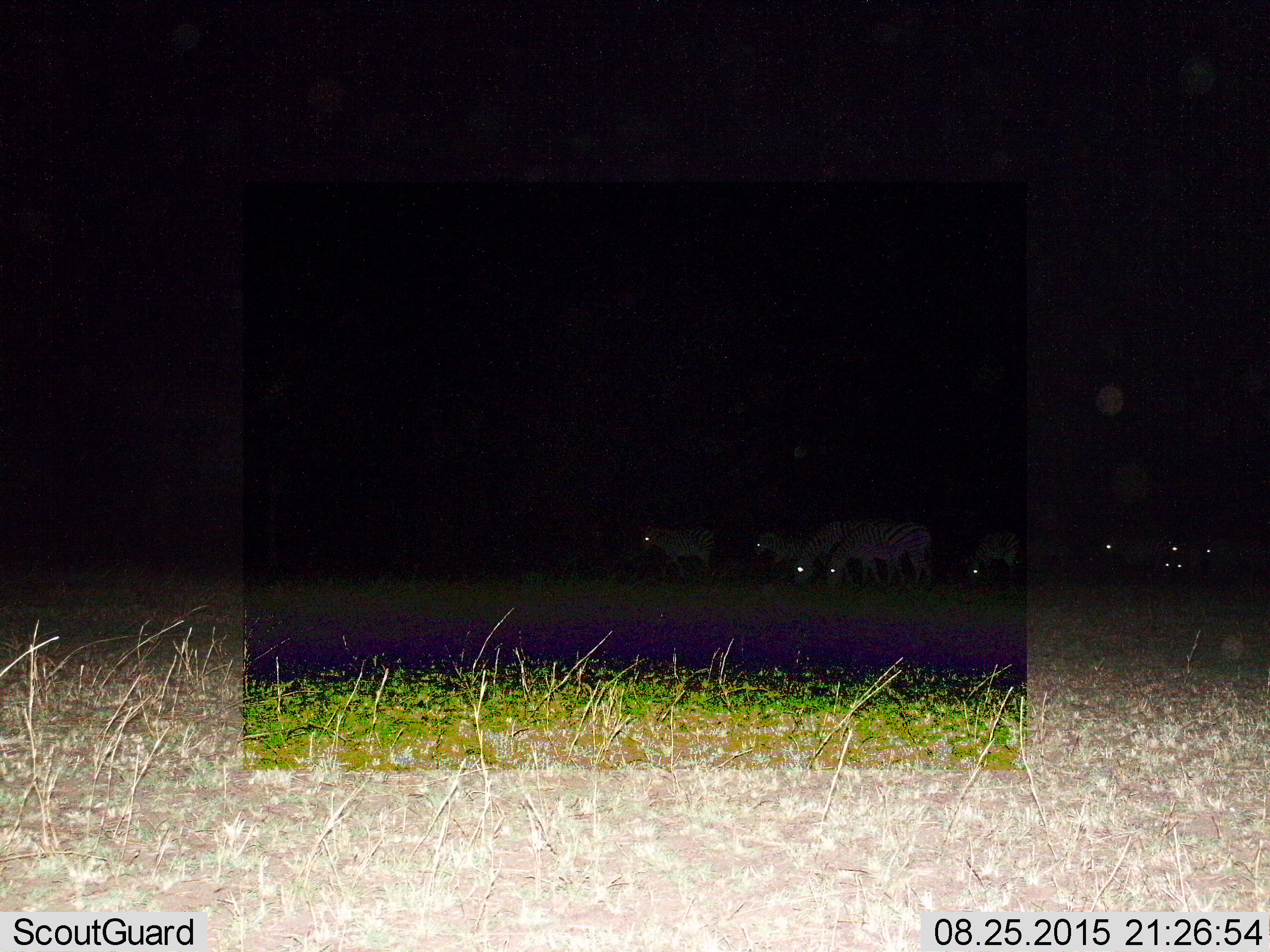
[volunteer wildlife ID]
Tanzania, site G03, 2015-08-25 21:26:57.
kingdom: Animalia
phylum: Chordata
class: Mammalia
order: Perissodactyla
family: Equidae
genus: Equus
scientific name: Equus quagga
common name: plains zebra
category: zebra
Zebra (plains zebra) (Equus quagga), count 10. Behavior (volunteer vote fractions): standing 44%, resting 6%, moving 75%, interacting 6%. Young present (vote fraction): 12%. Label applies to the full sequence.